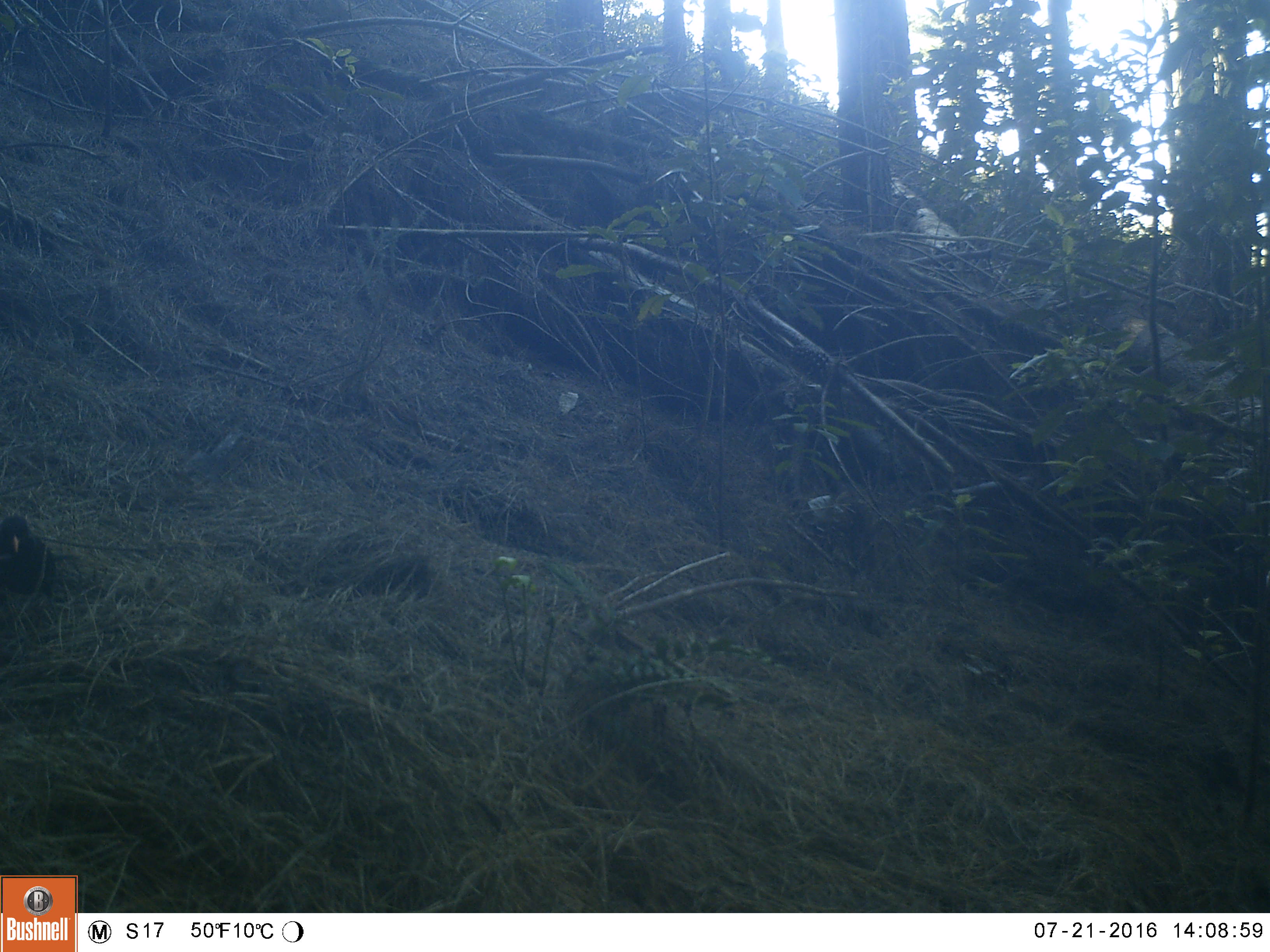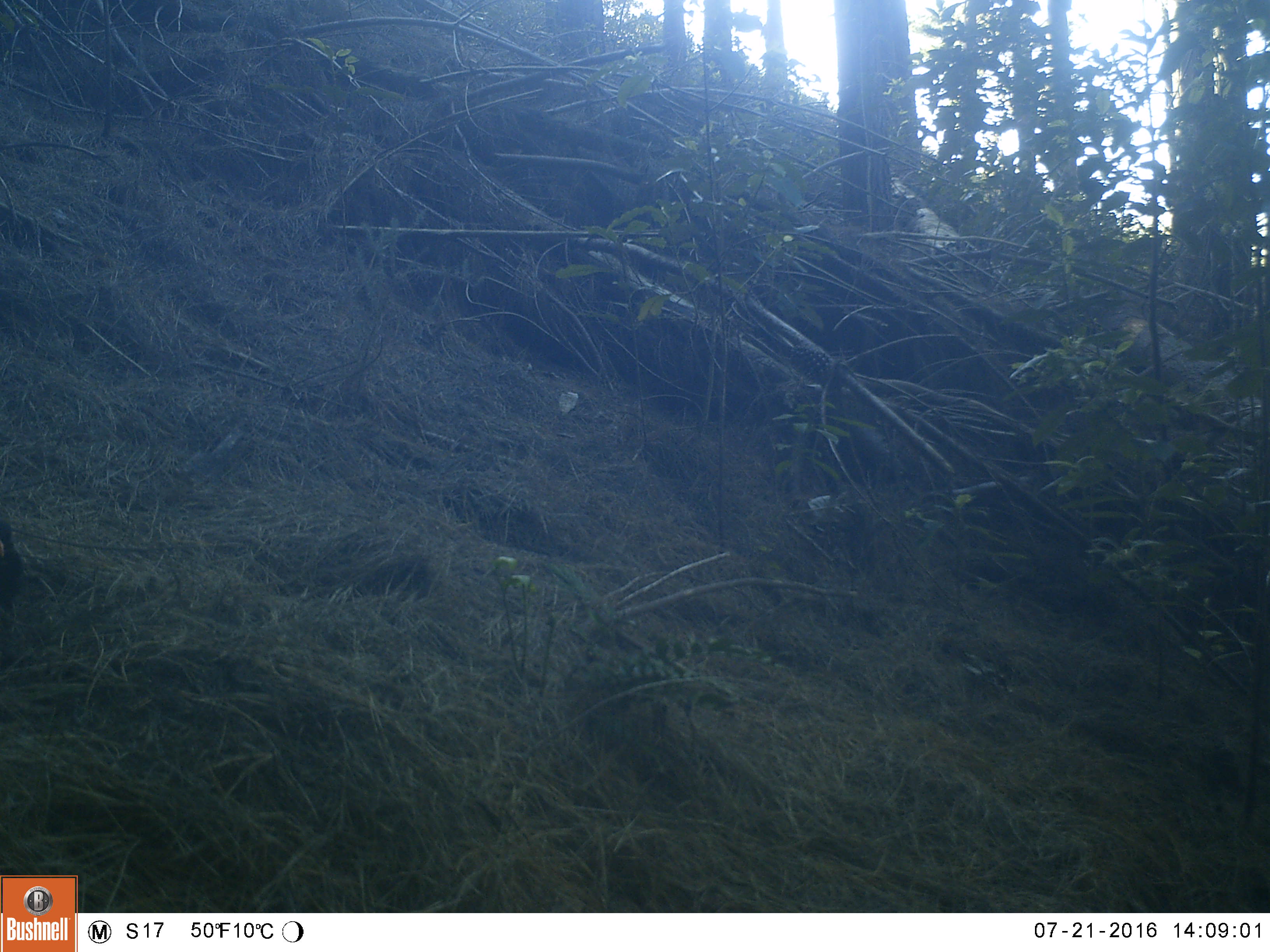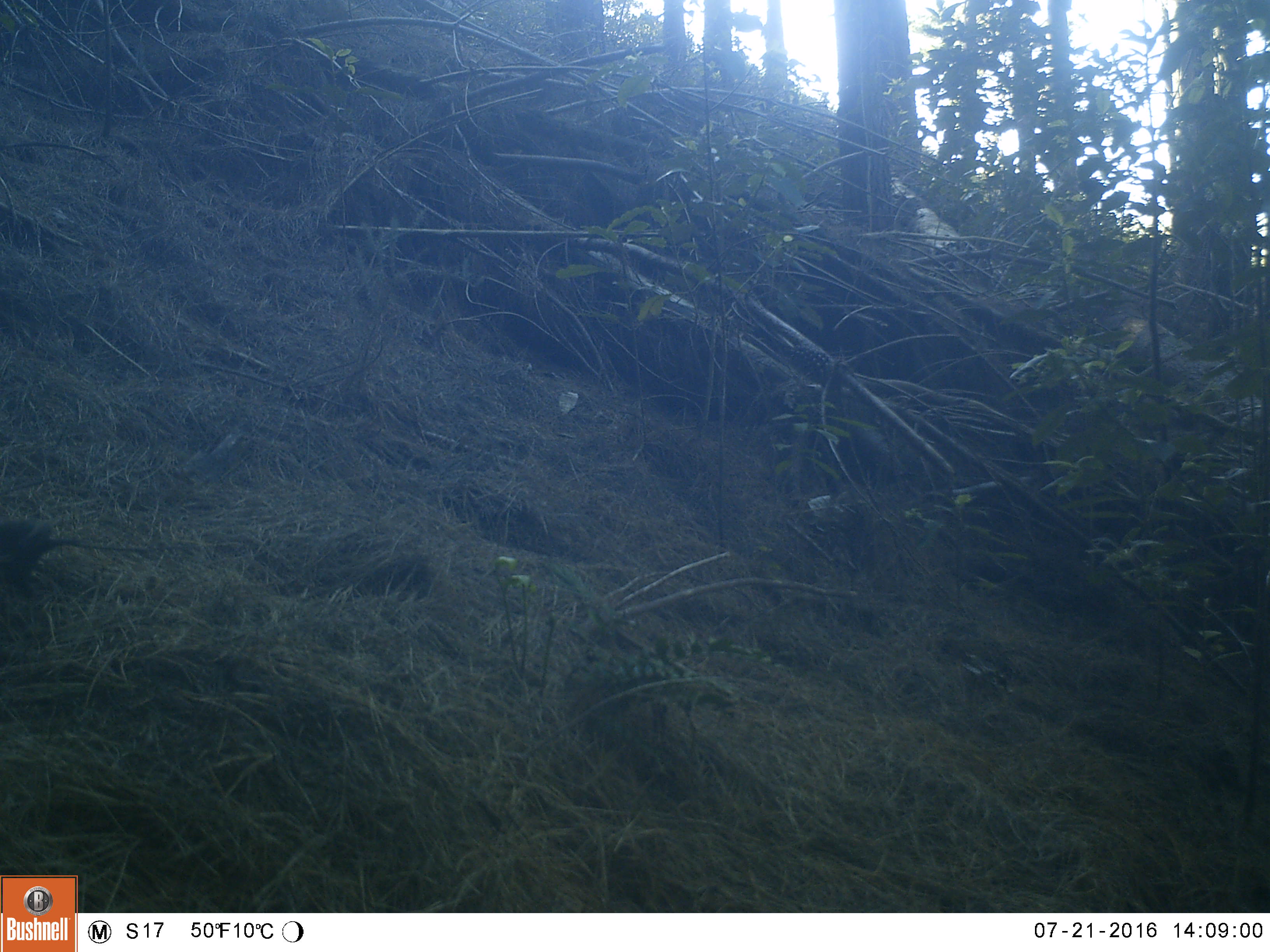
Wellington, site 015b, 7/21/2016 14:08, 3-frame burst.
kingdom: Animalia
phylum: Chordata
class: Aves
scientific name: Aves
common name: bird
Bird (Aves).